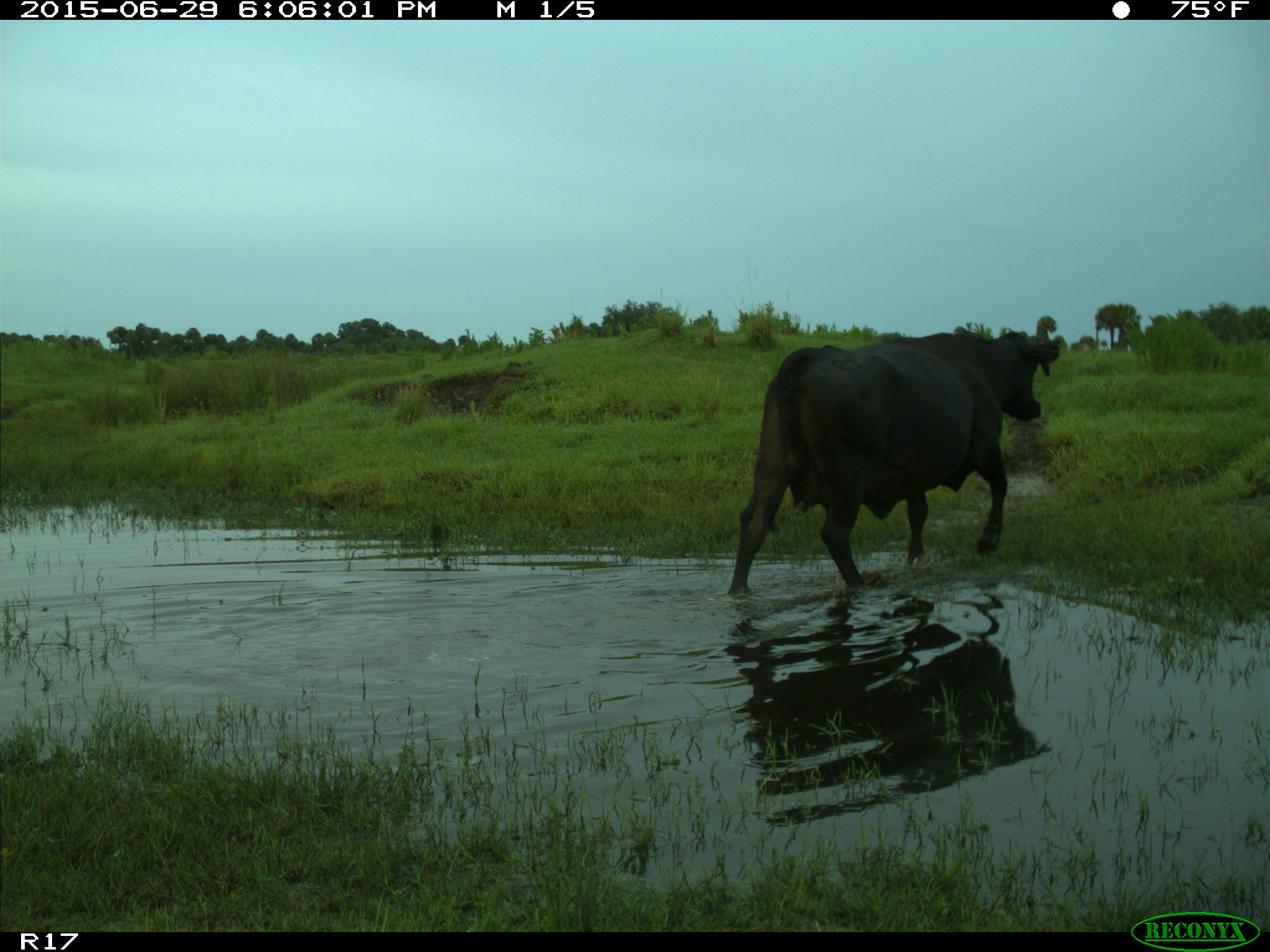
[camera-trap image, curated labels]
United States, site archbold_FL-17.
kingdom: Animalia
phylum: Chordata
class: Mammalia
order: Artiodactyla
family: Bovidae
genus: Bos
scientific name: Bos taurus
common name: domestic cow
Bos taurus (domestic cow).